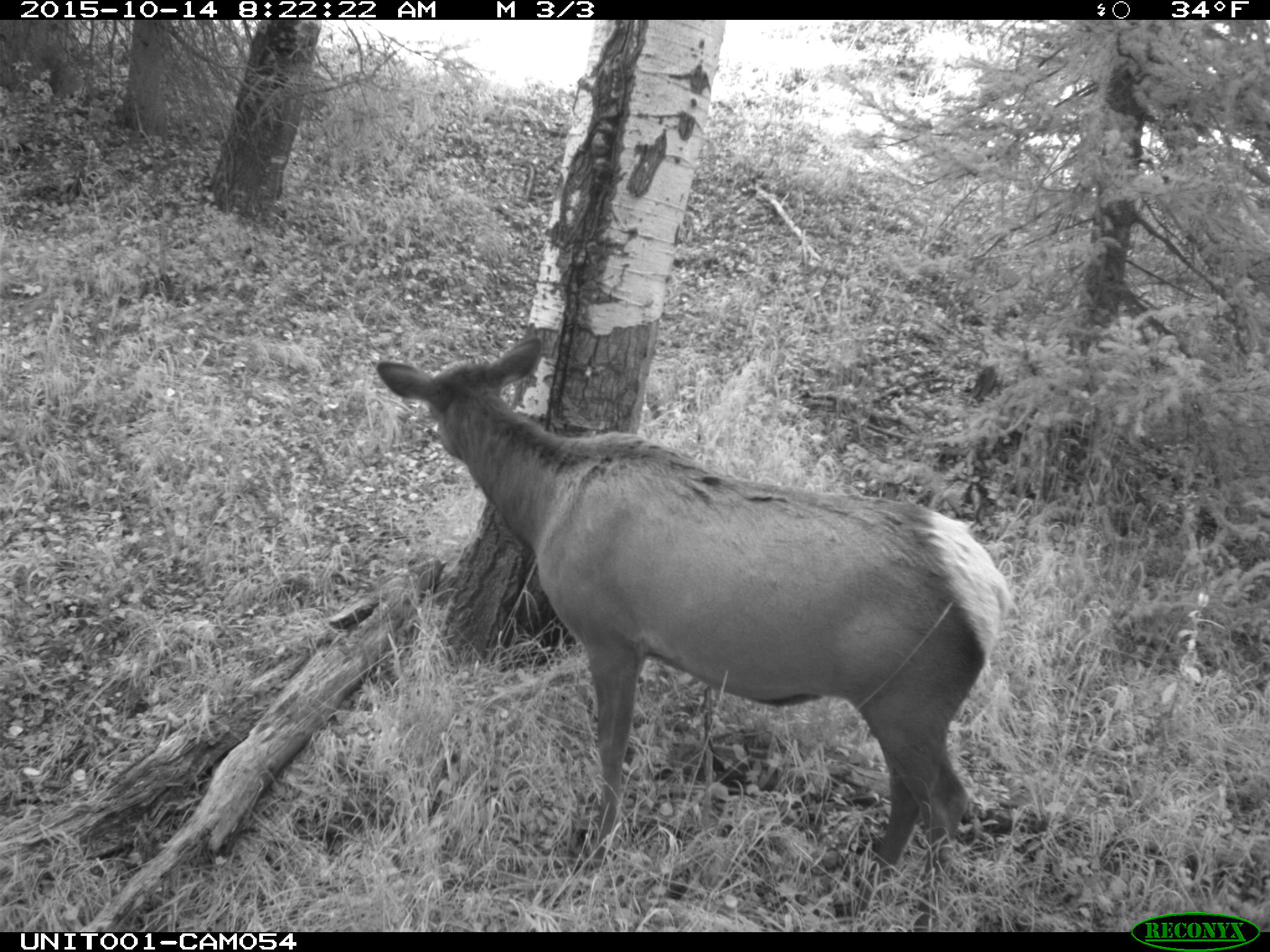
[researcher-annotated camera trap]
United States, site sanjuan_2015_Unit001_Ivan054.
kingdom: Animalia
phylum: Chordata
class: Mammalia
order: Artiodactyla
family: Cervidae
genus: Cervus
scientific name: Cervus elaphus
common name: red deer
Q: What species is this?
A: Cervus elaphus (red deer).